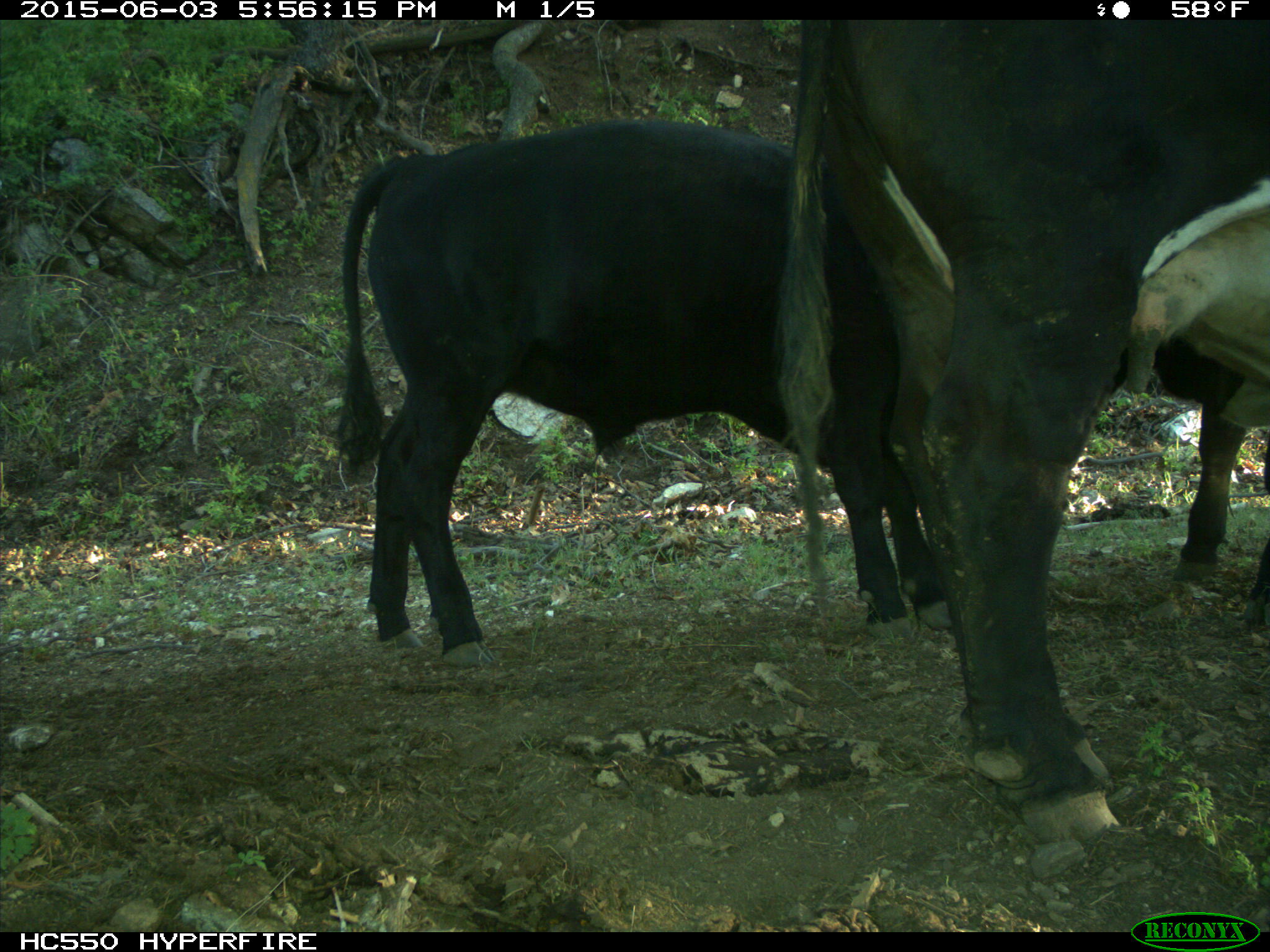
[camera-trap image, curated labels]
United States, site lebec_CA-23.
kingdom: Animalia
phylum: Chordata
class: Mammalia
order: Artiodactyla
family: Bovidae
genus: Bos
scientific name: Bos taurus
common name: domestic cow